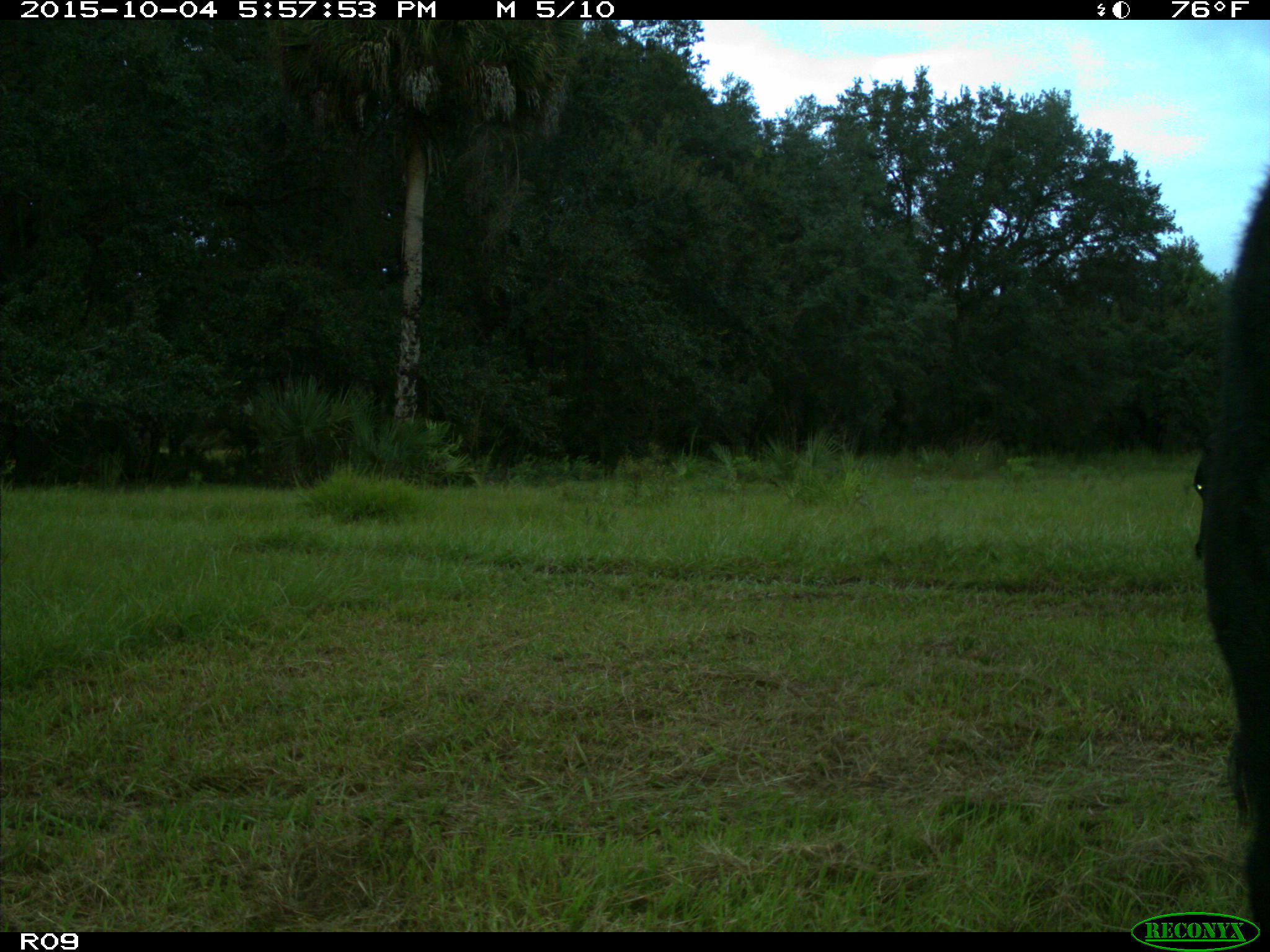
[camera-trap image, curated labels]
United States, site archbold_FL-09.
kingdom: Animalia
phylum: Chordata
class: Mammalia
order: Artiodactyla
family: Bovidae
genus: Bos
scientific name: Bos taurus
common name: domestic cow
Bos taurus (domestic cow).